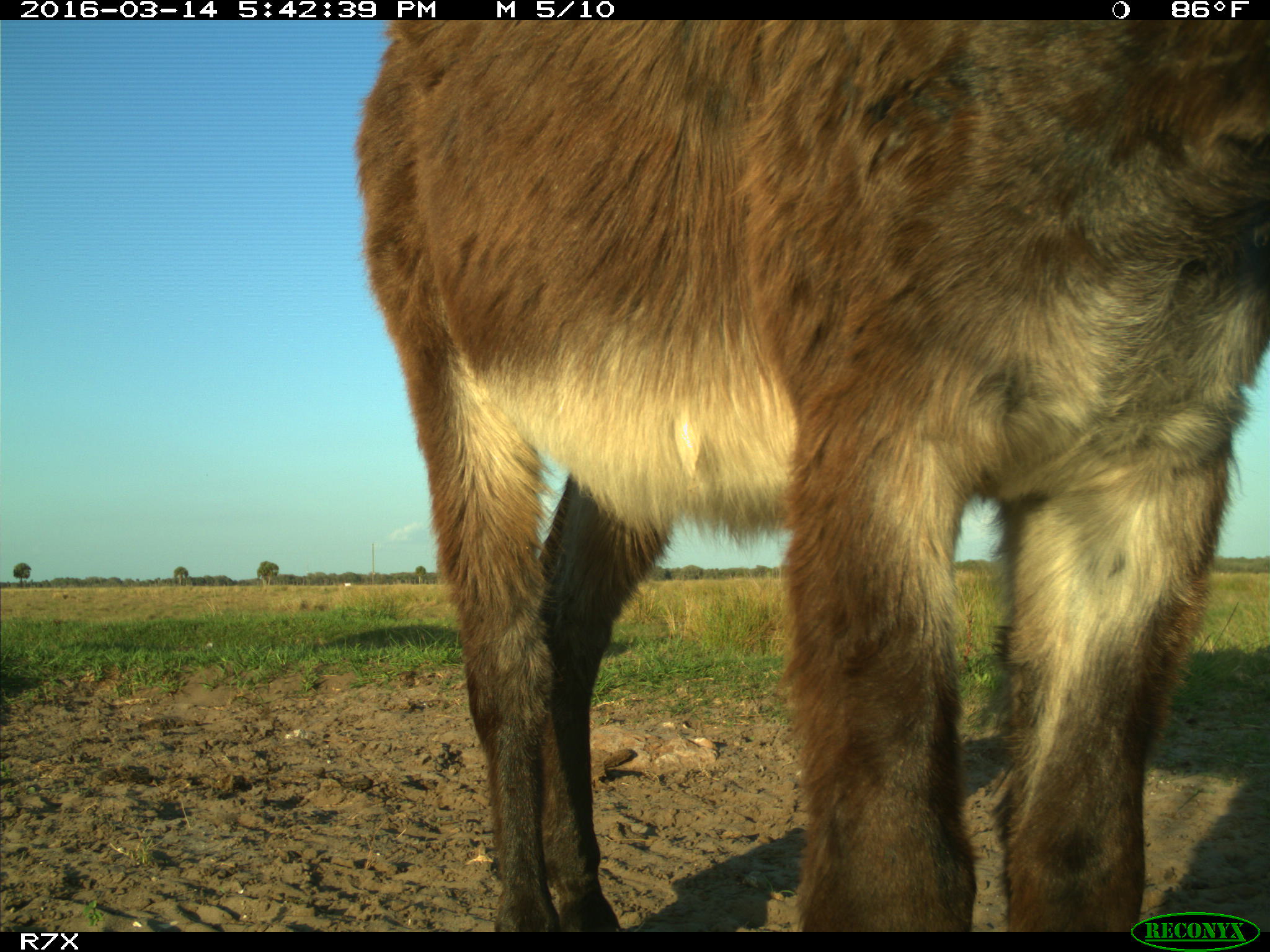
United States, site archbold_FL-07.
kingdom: Animalia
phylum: Chordata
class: Mammalia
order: Perissodactyla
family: Equidae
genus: Equus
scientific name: Equus africanus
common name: african wild ass